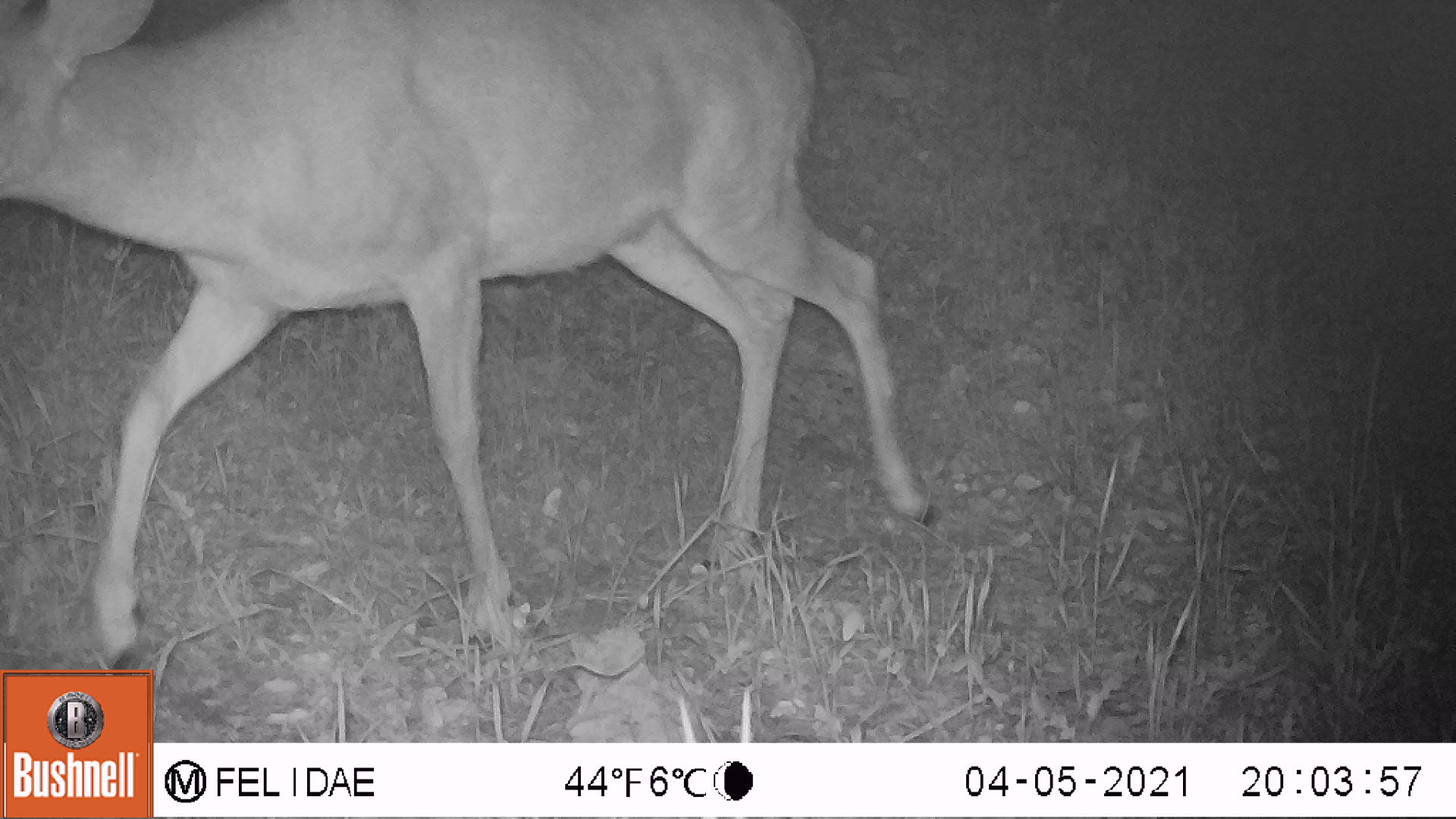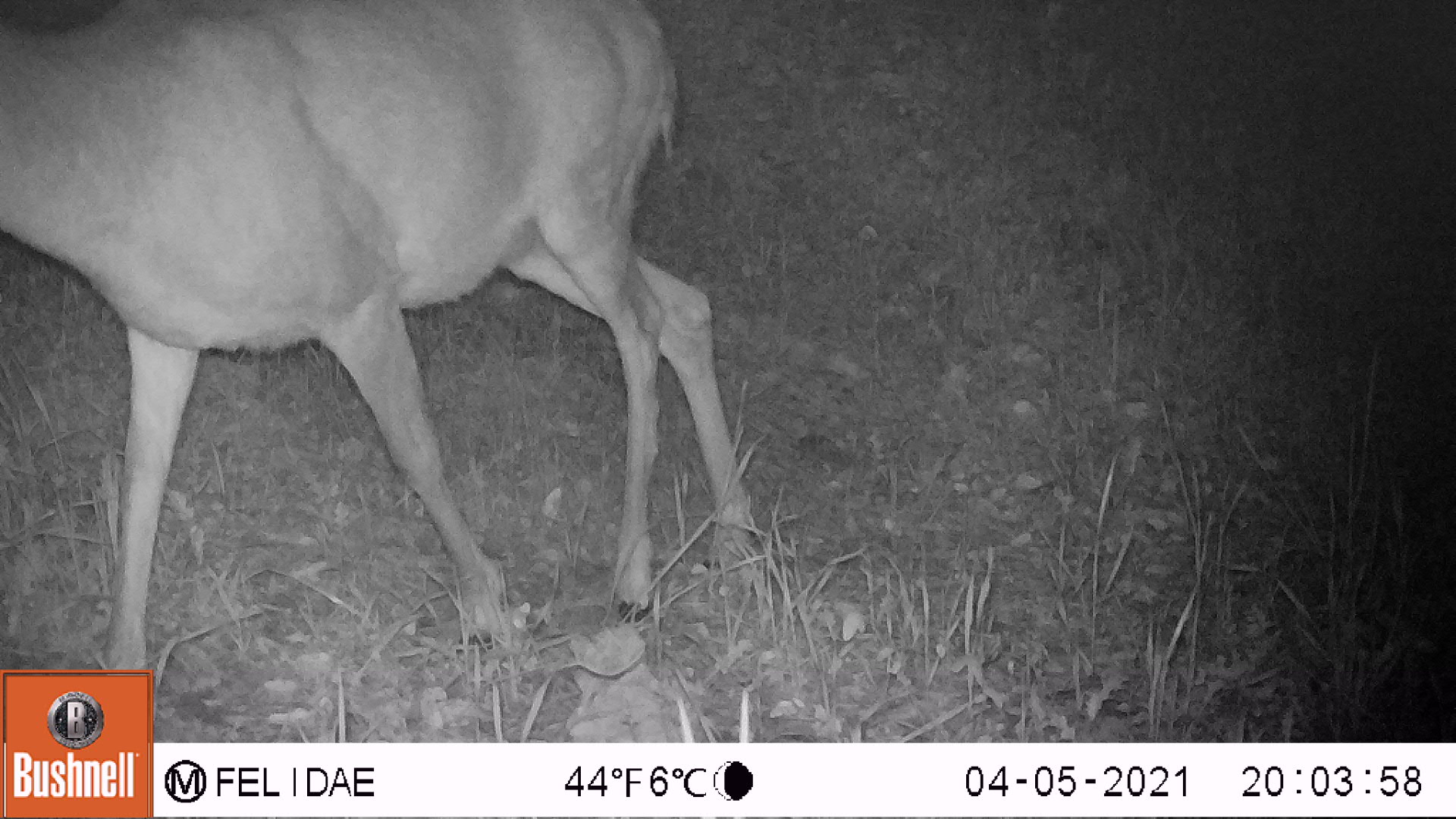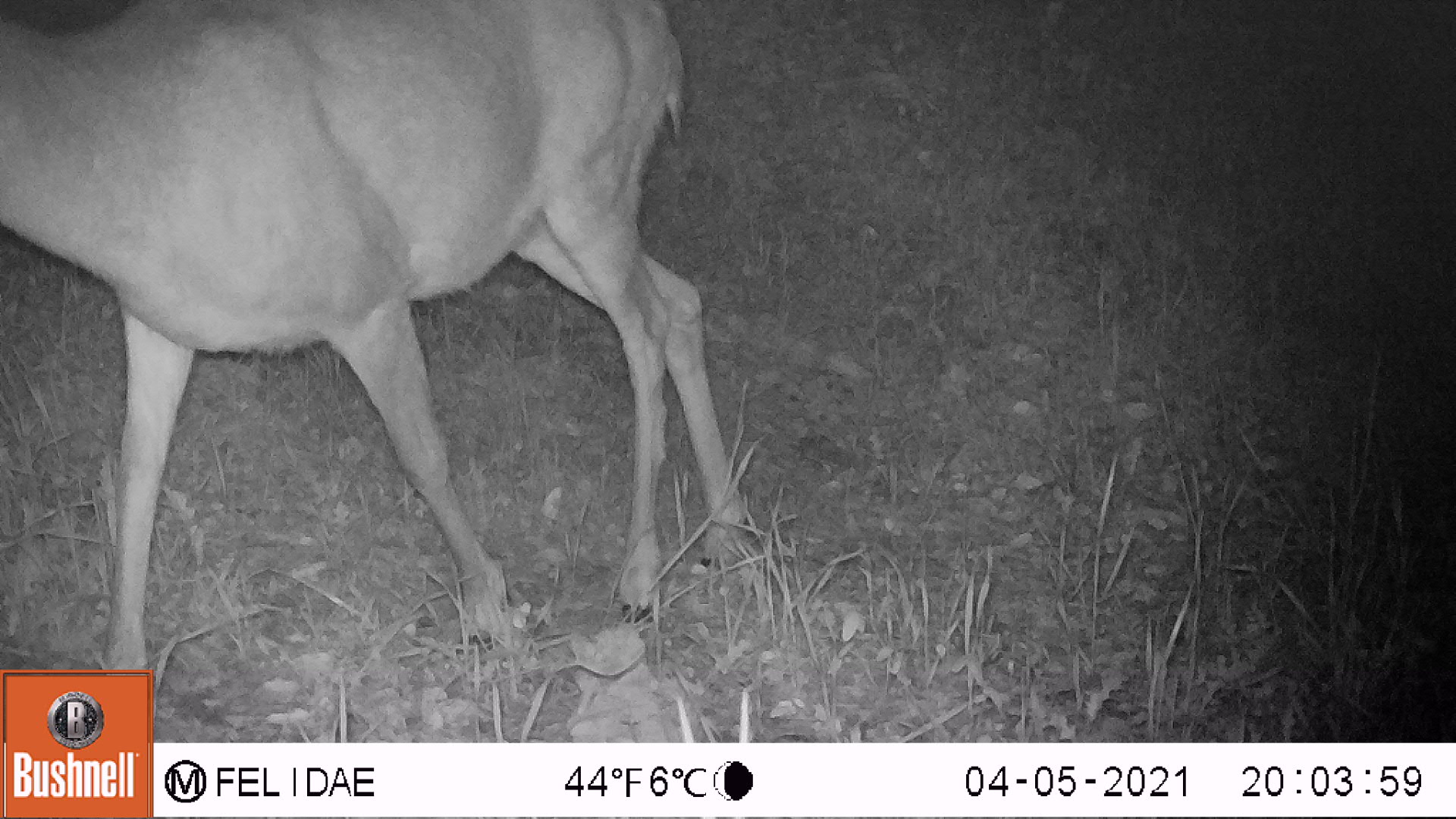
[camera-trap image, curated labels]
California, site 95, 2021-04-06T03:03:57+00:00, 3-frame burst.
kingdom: Animalia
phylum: Chordata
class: Mammalia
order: Artiodactyla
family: Cervidae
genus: Odocoileus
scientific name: Odocoileus hemionus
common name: mule deer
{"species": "mule deer (Odocoileus hemionus)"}